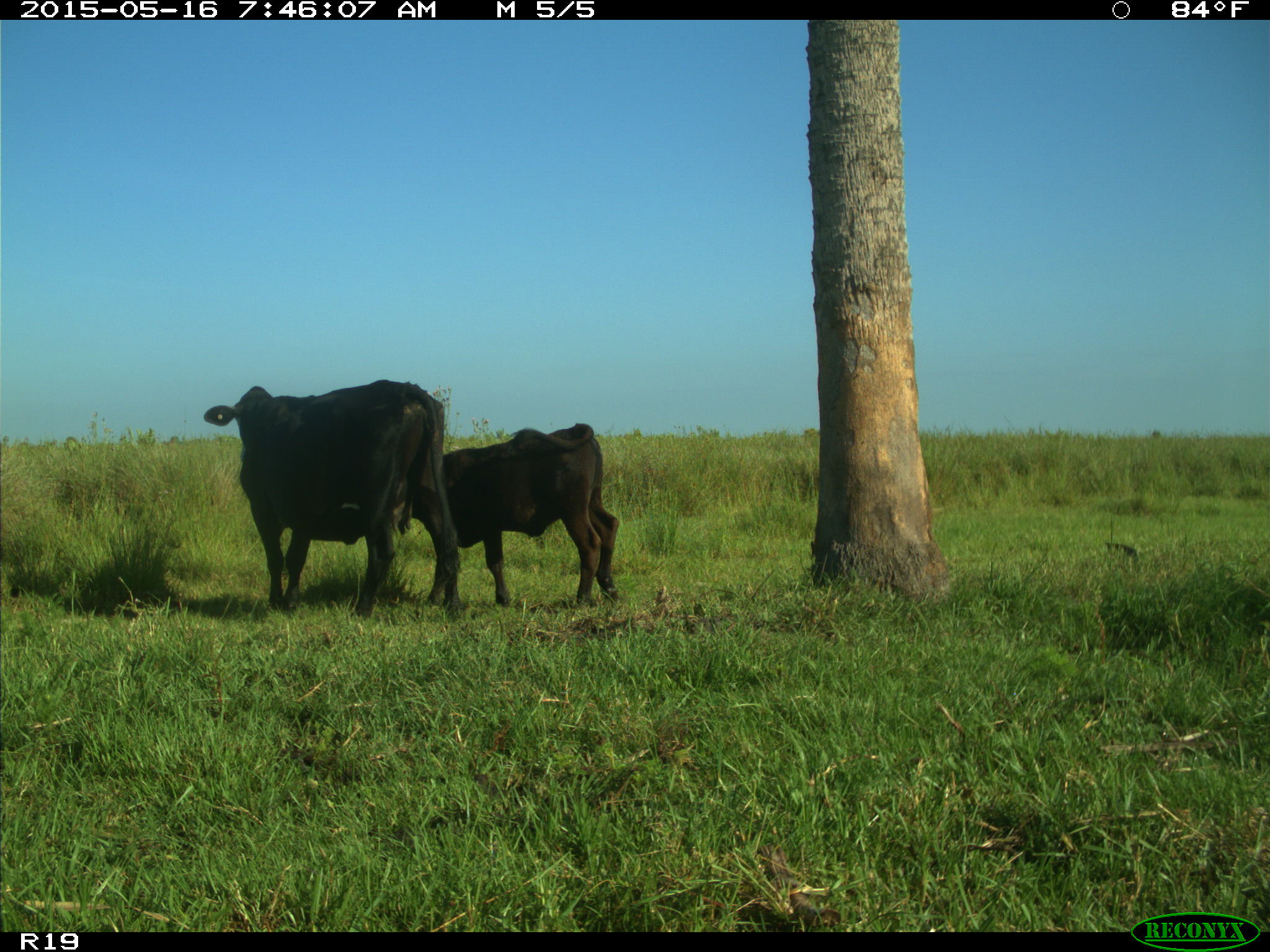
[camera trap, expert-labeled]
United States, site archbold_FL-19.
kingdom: Animalia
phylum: Chordata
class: Mammalia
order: Artiodactyla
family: Bovidae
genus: Bos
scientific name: Bos taurus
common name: domestic cow